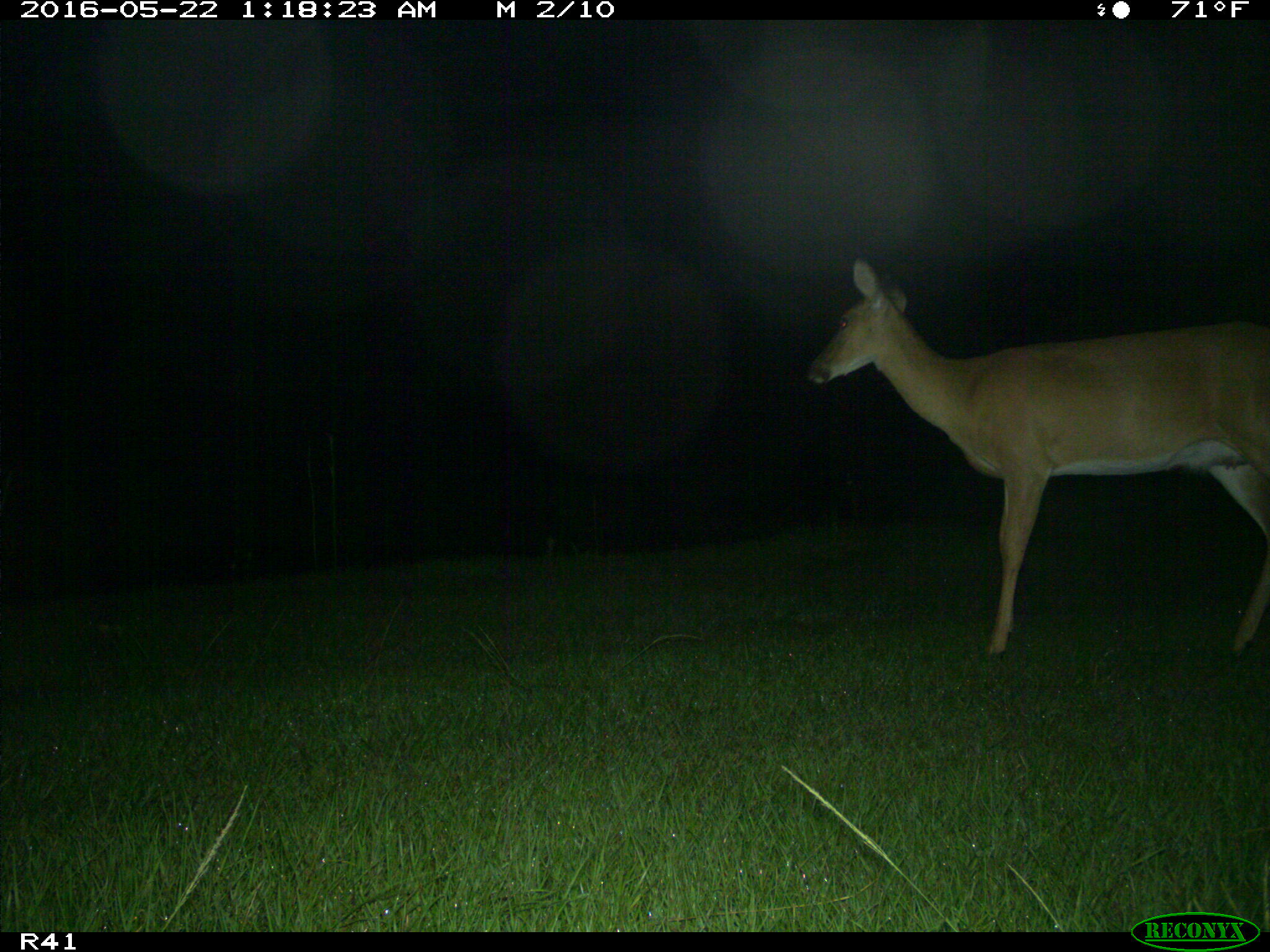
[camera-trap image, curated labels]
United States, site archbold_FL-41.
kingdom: Animalia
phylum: Chordata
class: Mammalia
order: Artiodactyla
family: Cervidae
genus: Odocoileus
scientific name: Odocoileus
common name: deer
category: unidentified deer